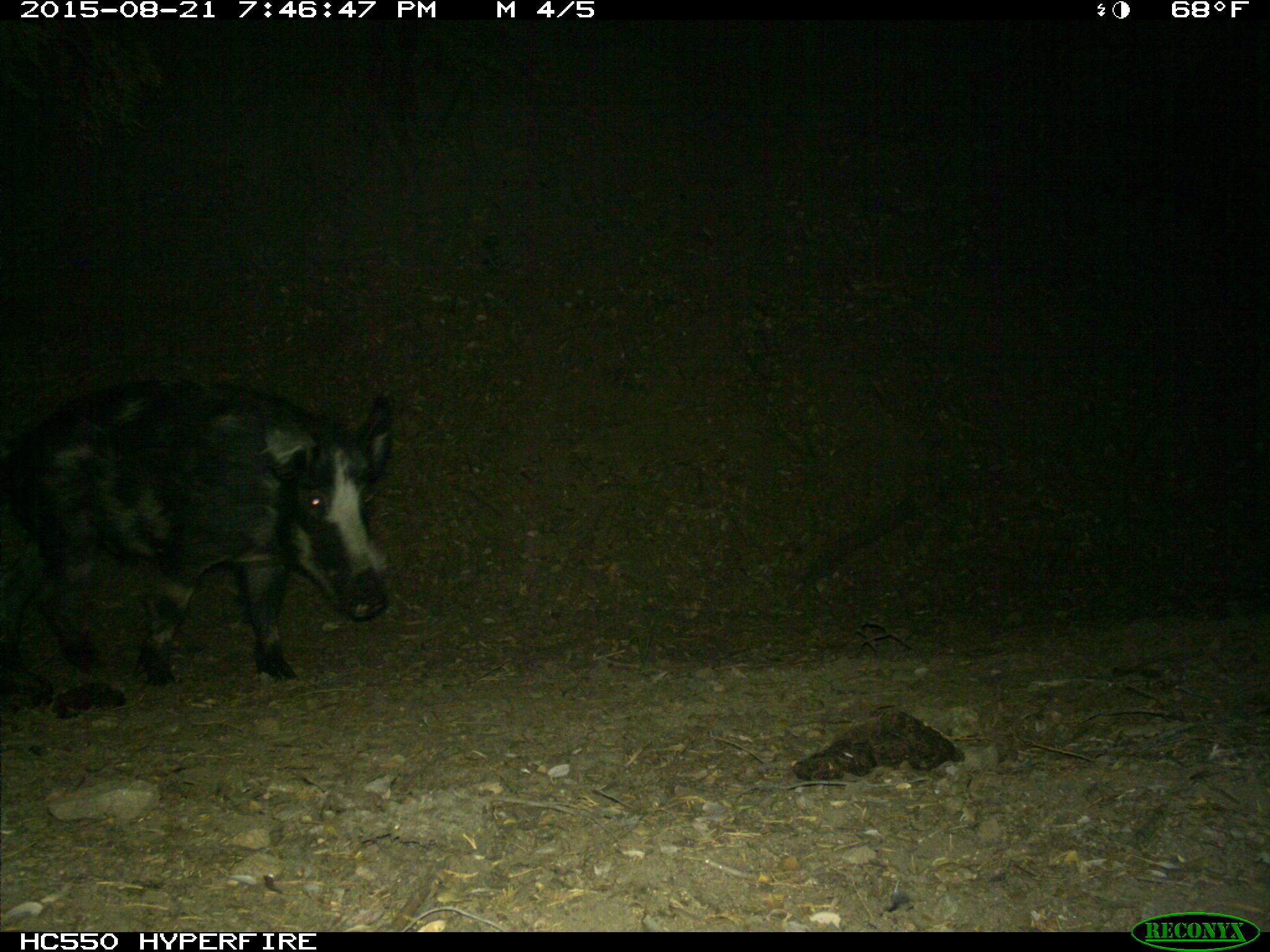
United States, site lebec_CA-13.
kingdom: Animalia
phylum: Chordata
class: Mammalia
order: Artiodactyla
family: Suidae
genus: Sus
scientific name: Sus scrofa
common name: wild boar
Sus scrofa (wild boar).